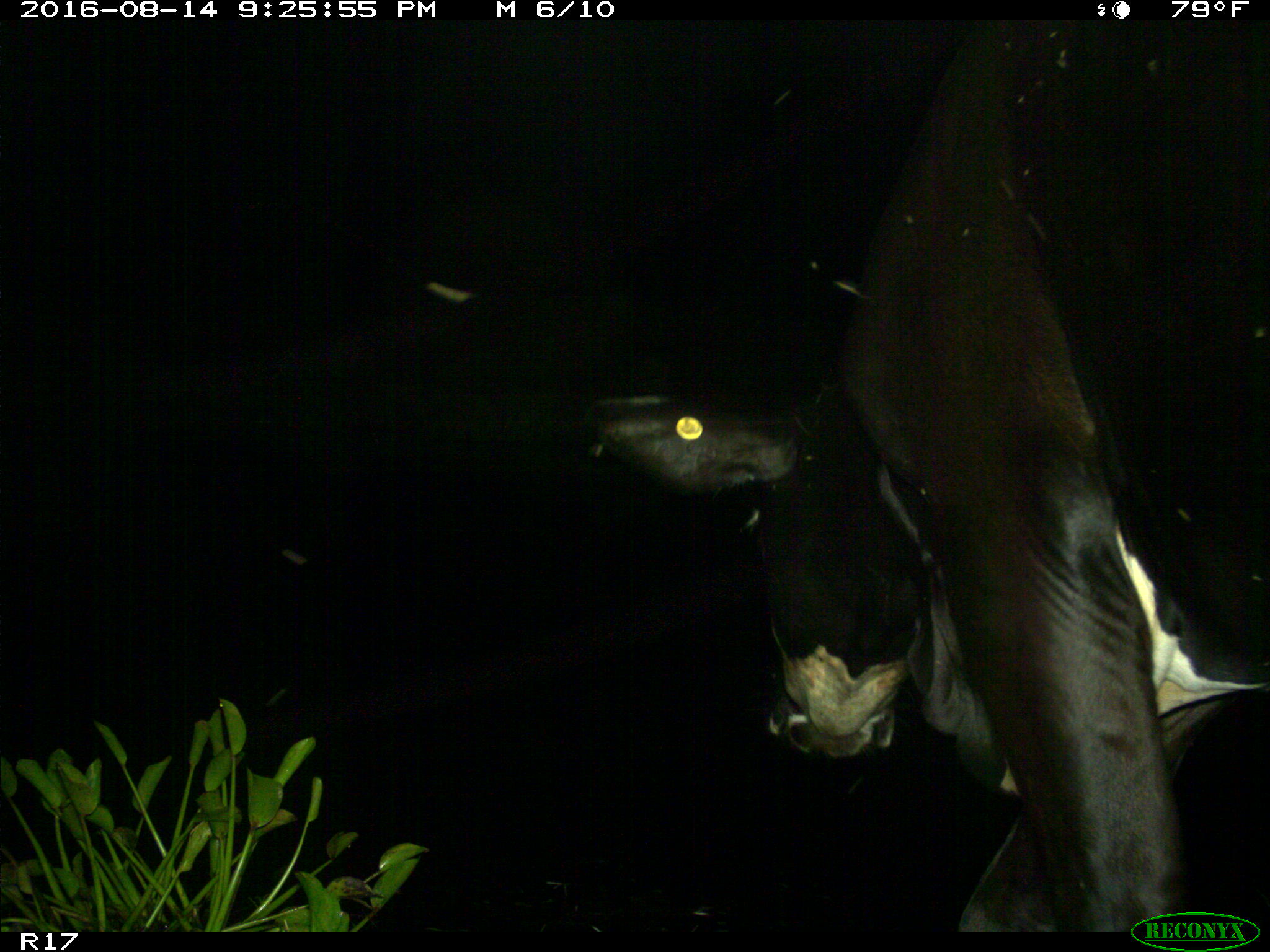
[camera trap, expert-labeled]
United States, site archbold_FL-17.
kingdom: Animalia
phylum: Chordata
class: Mammalia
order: Artiodactyla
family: Bovidae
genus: Bos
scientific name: Bos taurus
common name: domestic cow